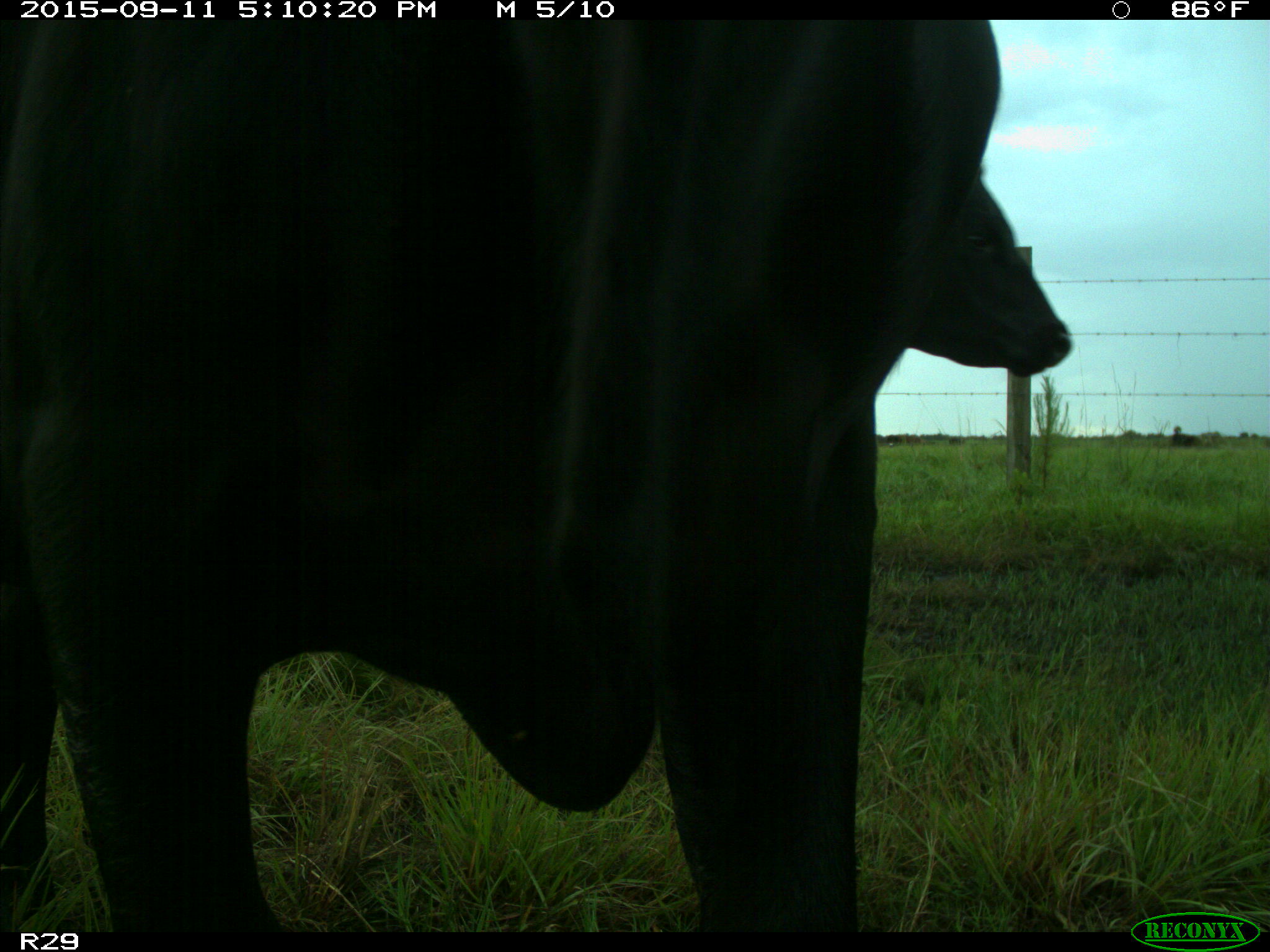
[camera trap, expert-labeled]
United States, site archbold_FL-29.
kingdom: Animalia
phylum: Chordata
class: Mammalia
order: Artiodactyla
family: Bovidae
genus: Bos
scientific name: Bos taurus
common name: domestic cow